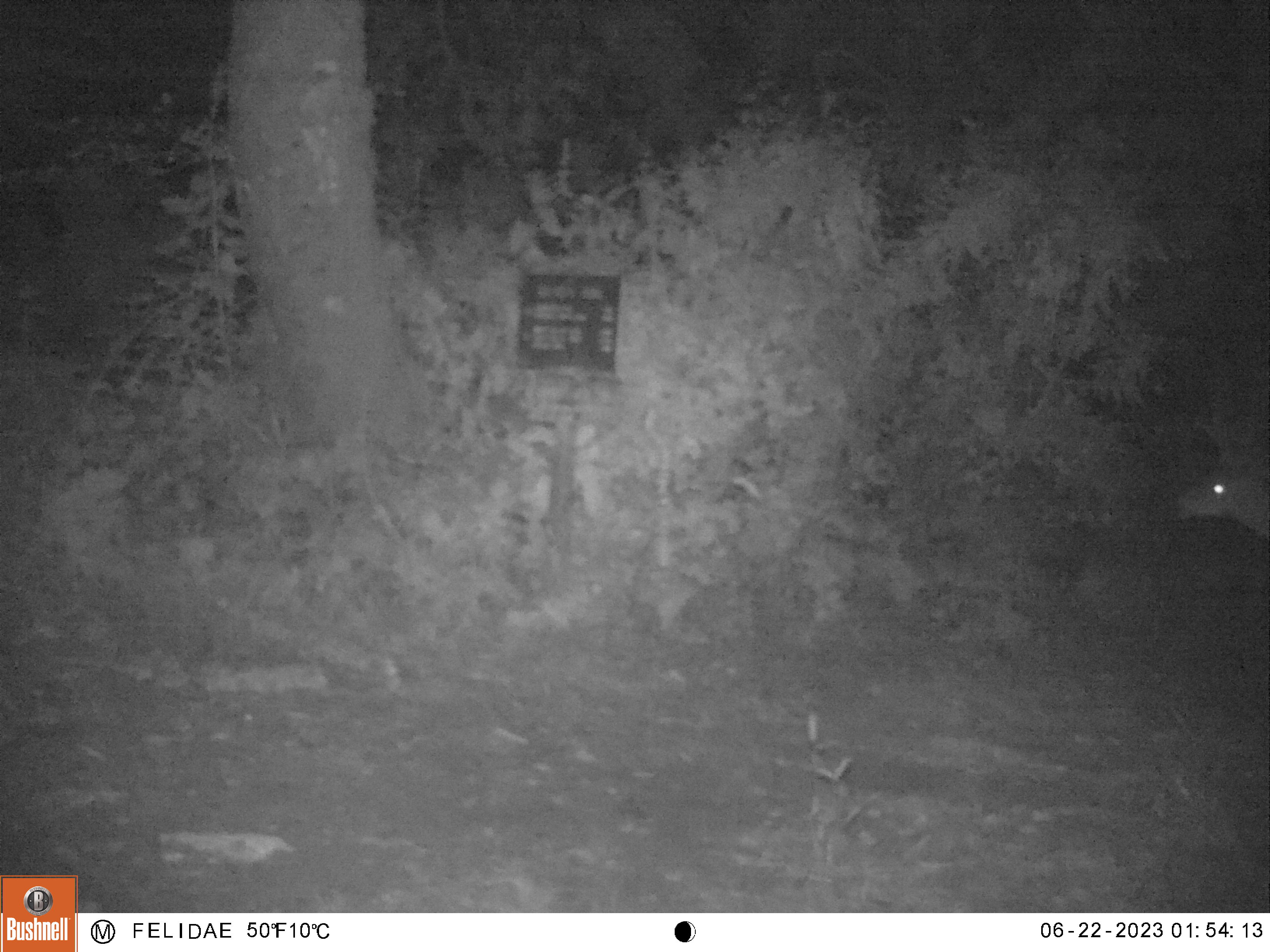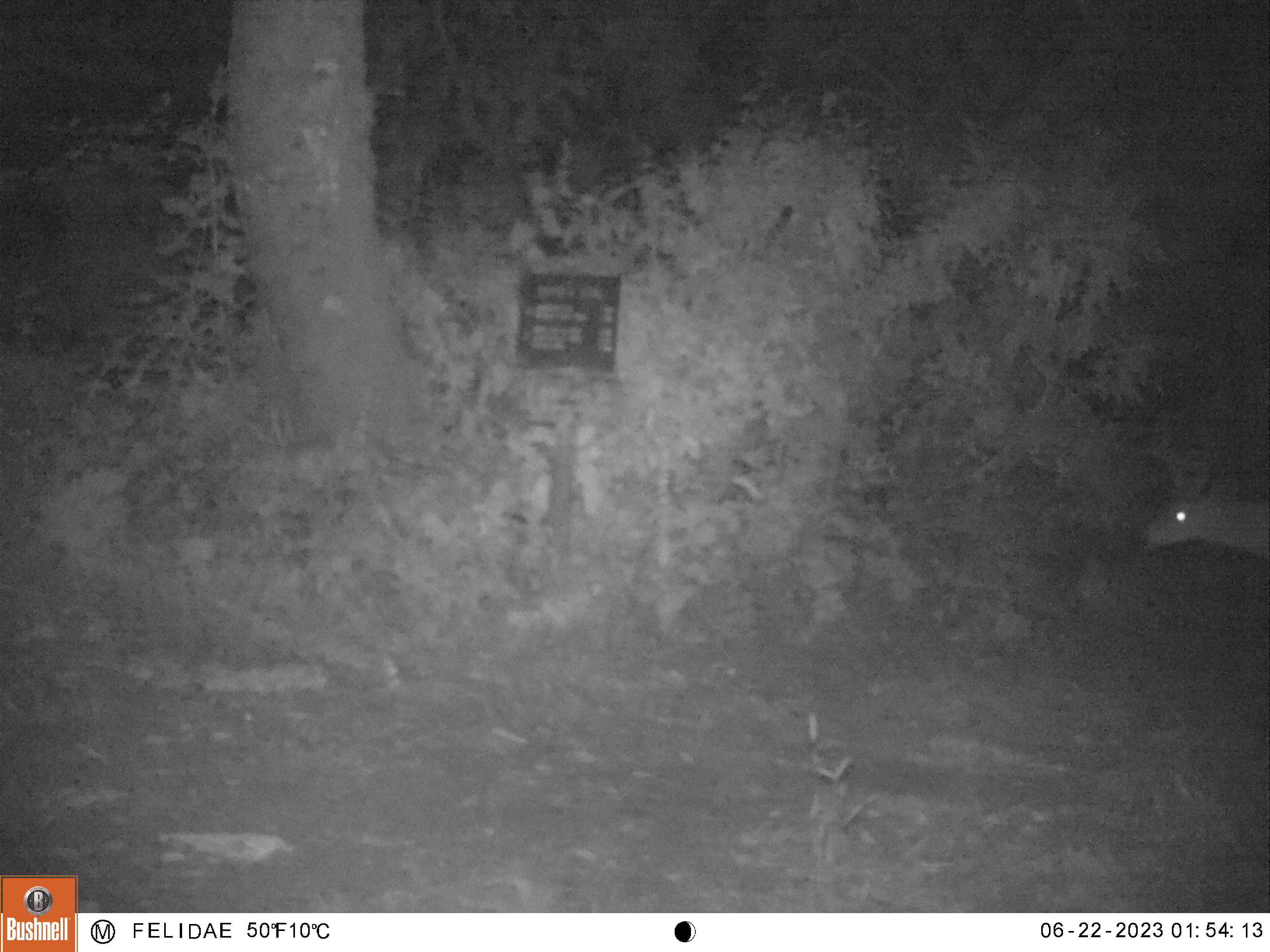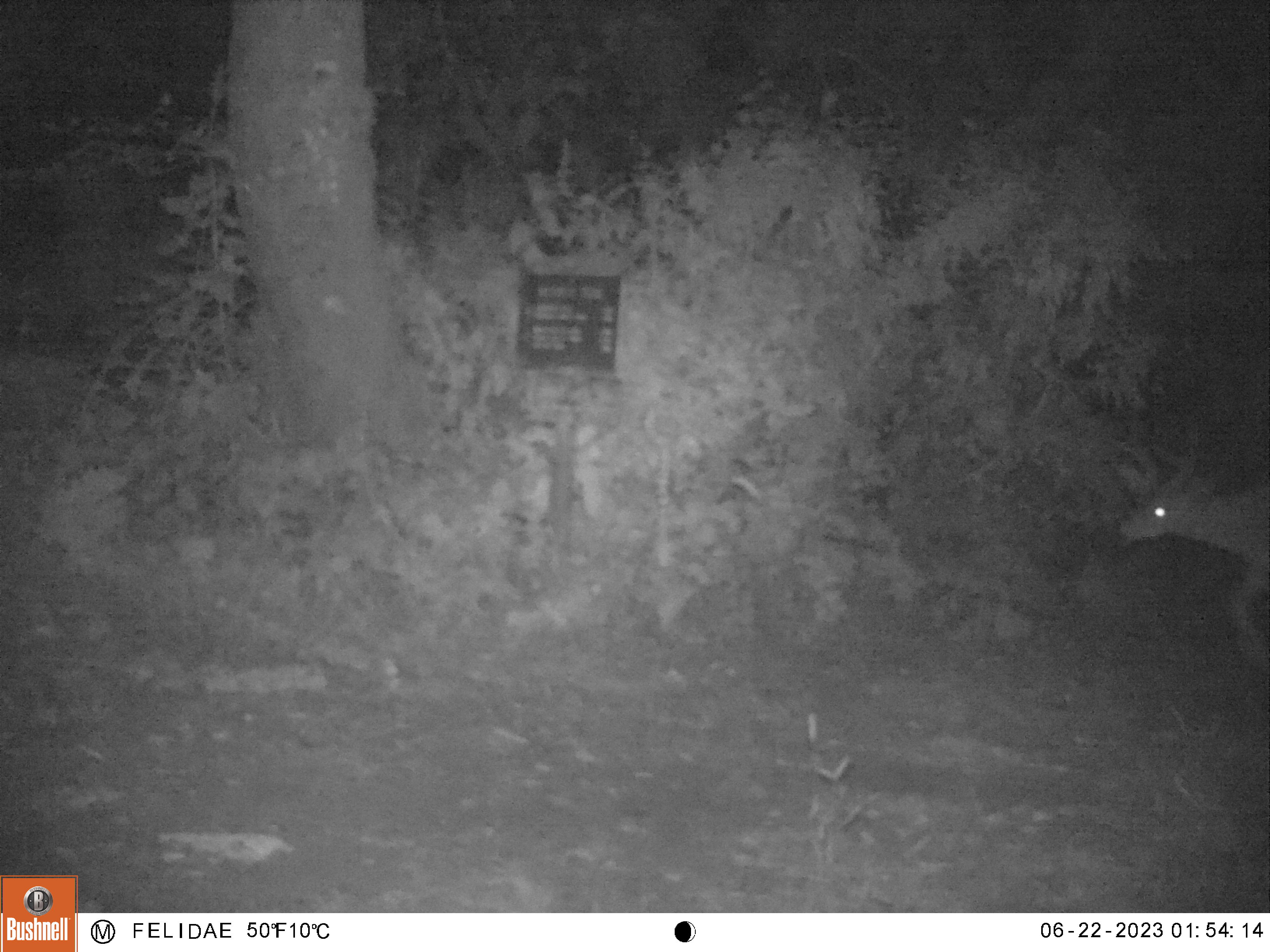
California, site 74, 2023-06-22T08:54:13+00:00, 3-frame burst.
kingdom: Animalia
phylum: Chordata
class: Mammalia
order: Artiodactyla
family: Cervidae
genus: Odocoileus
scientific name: Odocoileus hemionus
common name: mule deer